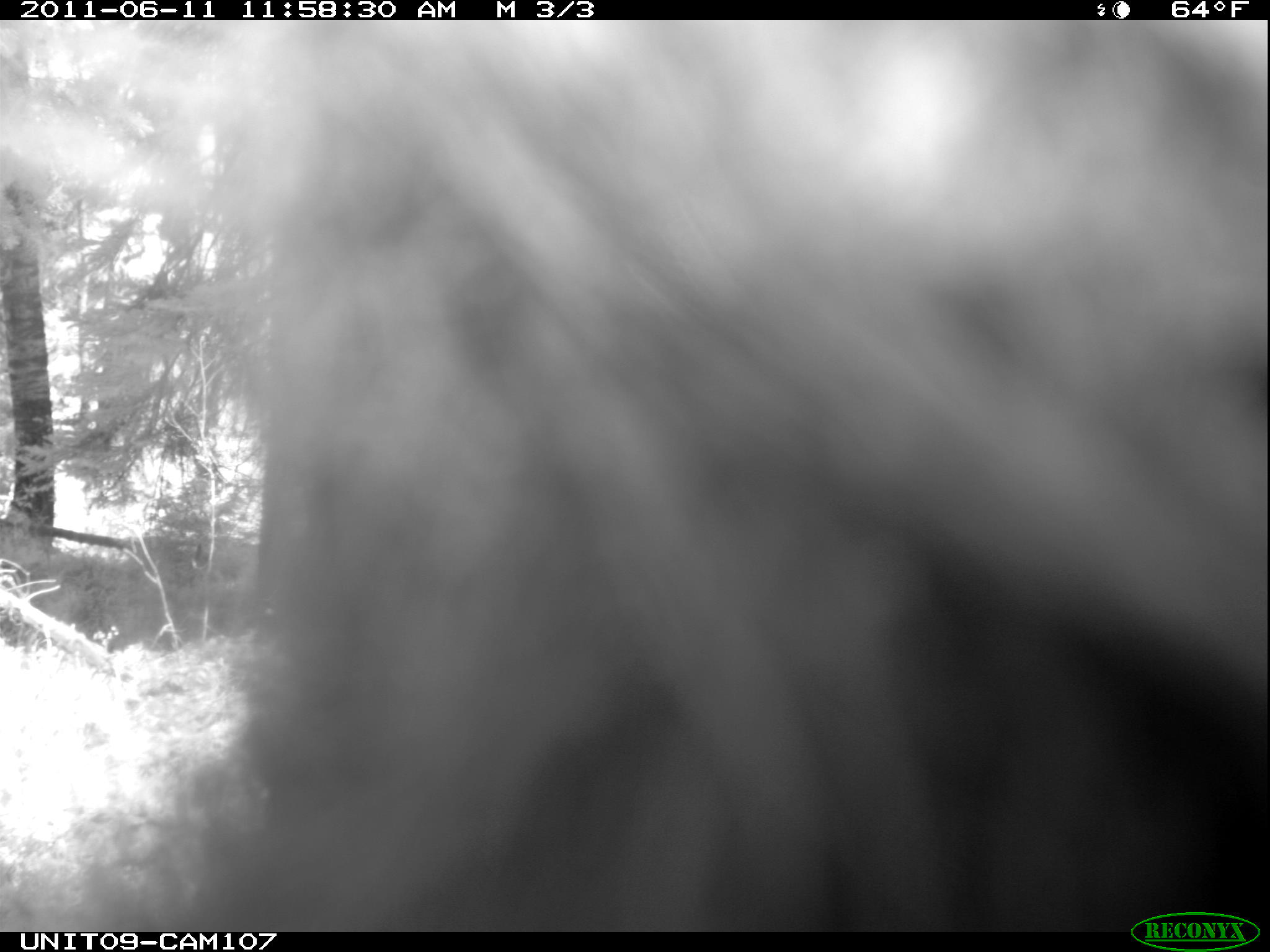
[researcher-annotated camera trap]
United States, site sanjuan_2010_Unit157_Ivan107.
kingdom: Animalia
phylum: Chordata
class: Mammalia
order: Carnivora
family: Ursidae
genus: Ursus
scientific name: Ursus americanus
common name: american black bear